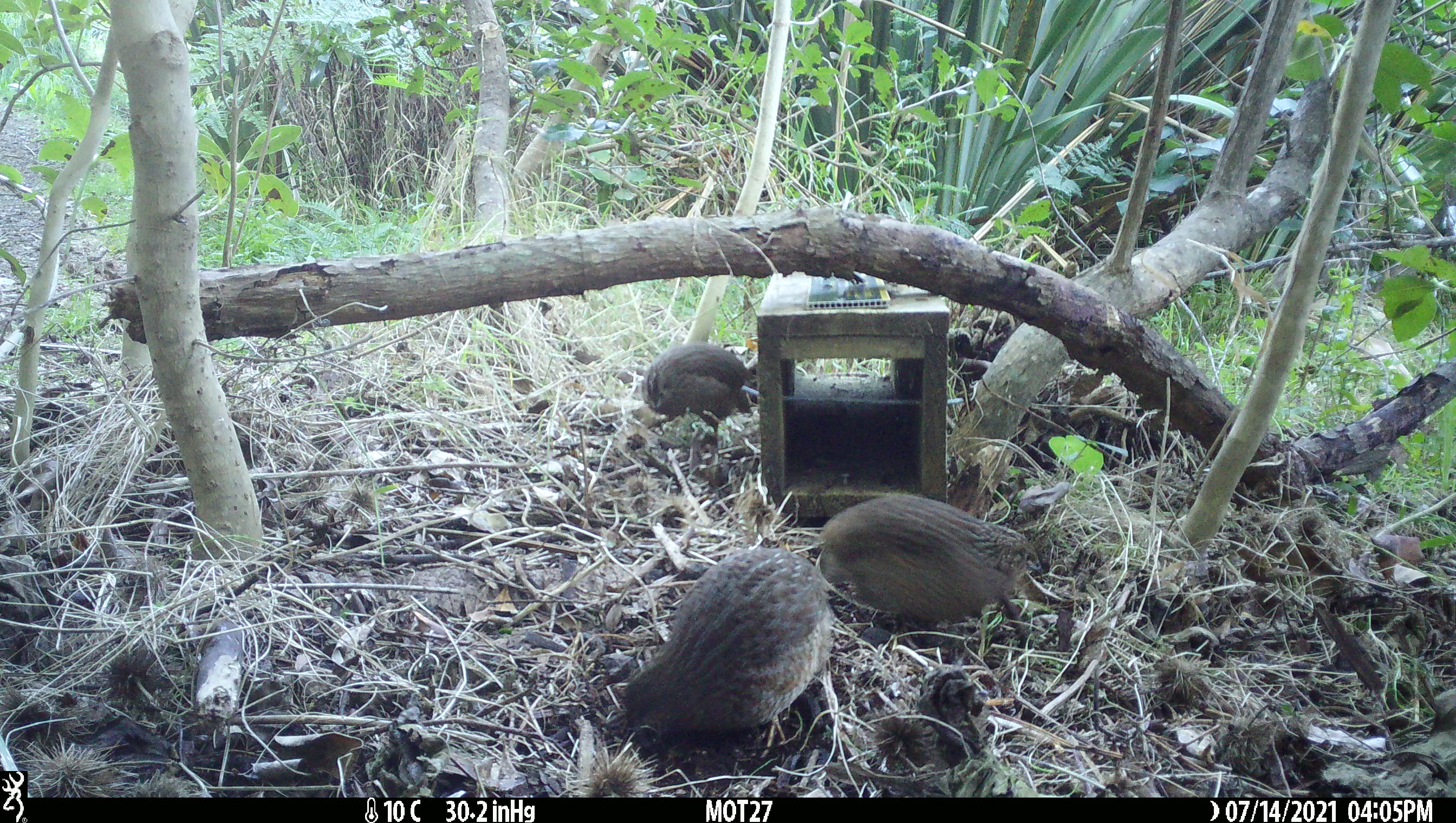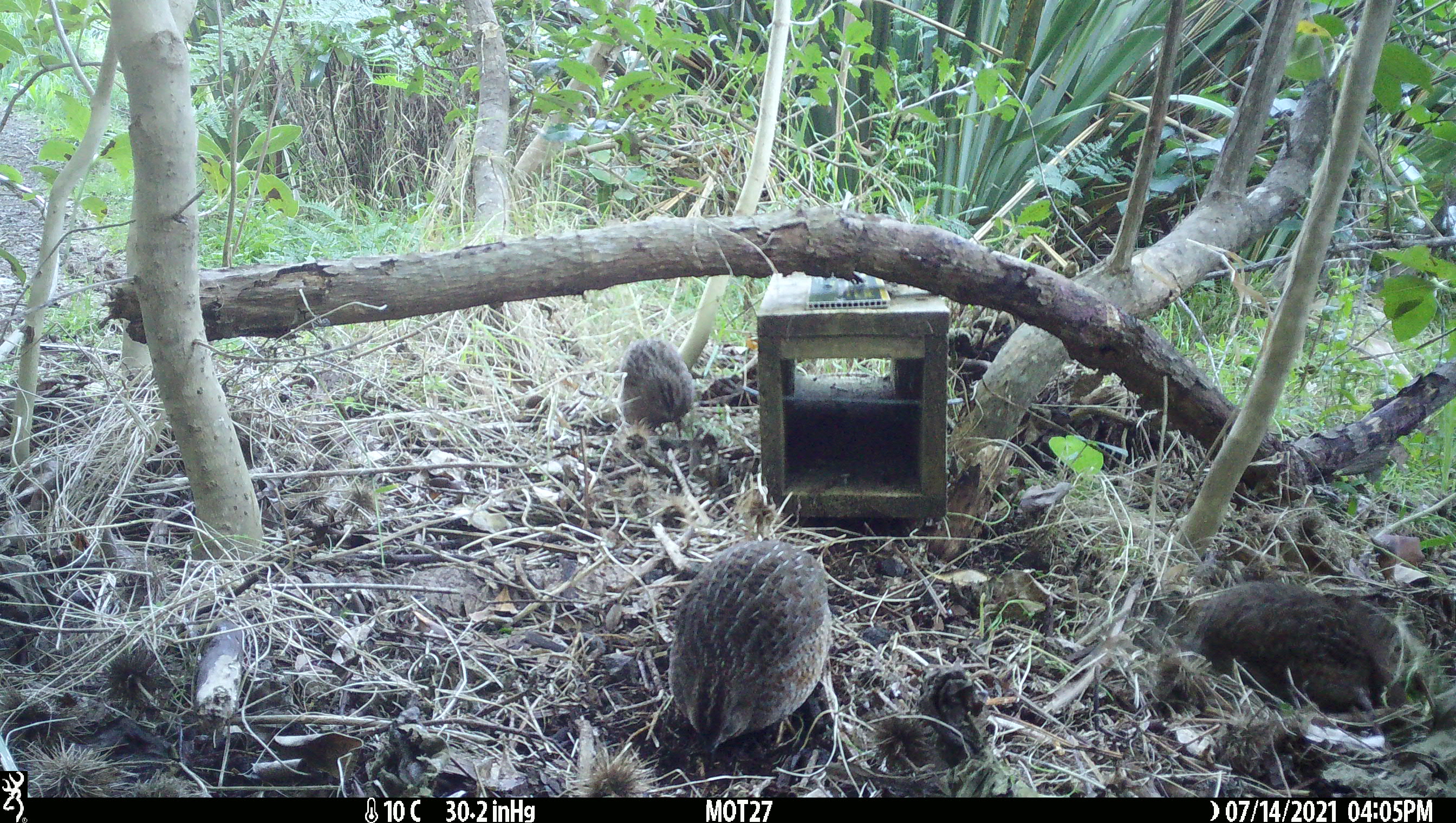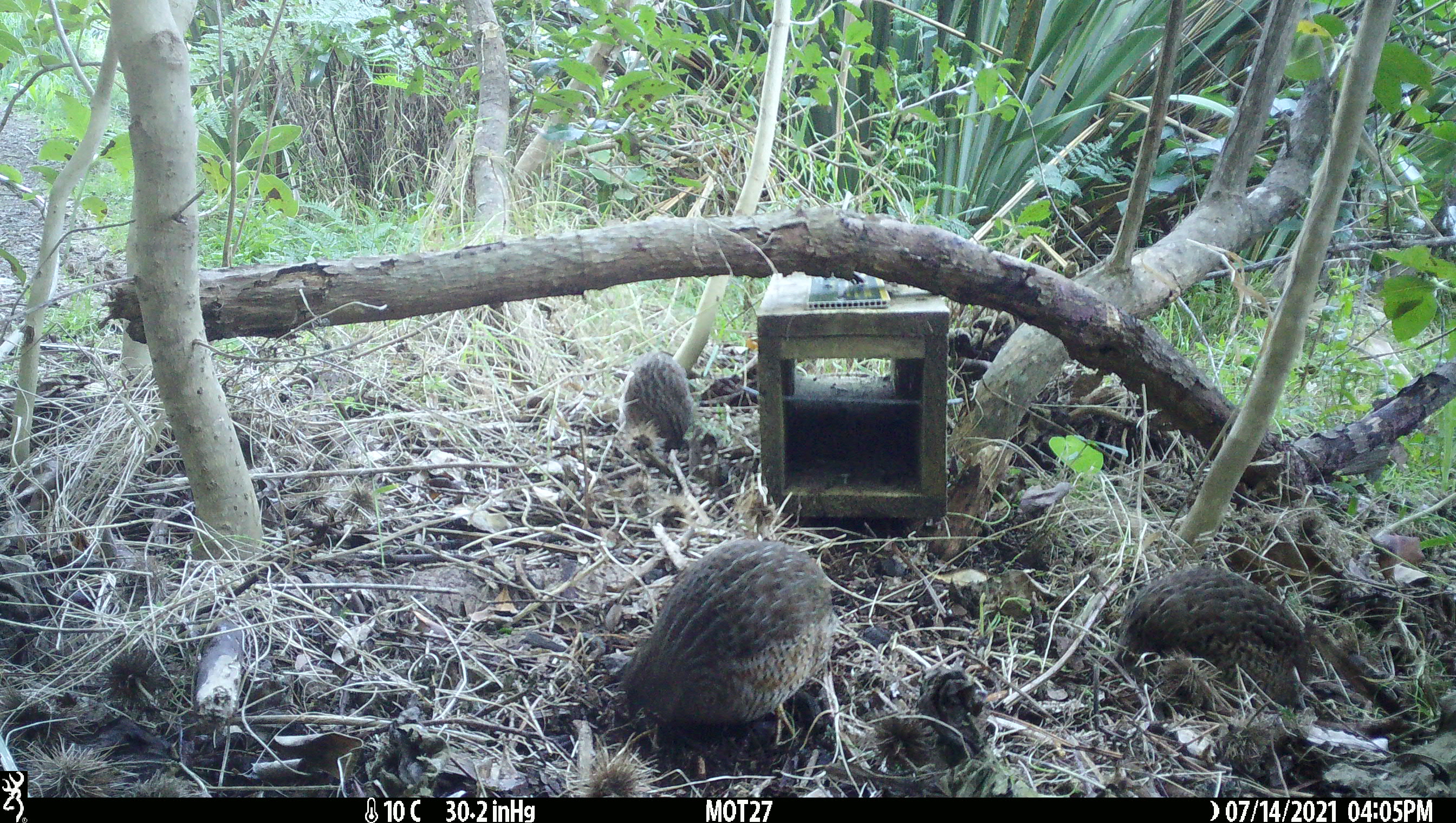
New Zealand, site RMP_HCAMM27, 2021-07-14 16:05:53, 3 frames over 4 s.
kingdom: Animalia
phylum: Chordata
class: Aves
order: Galliformes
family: Phasianidae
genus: Synoicus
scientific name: Synoicus ypsilophorus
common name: brown quail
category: quail brown